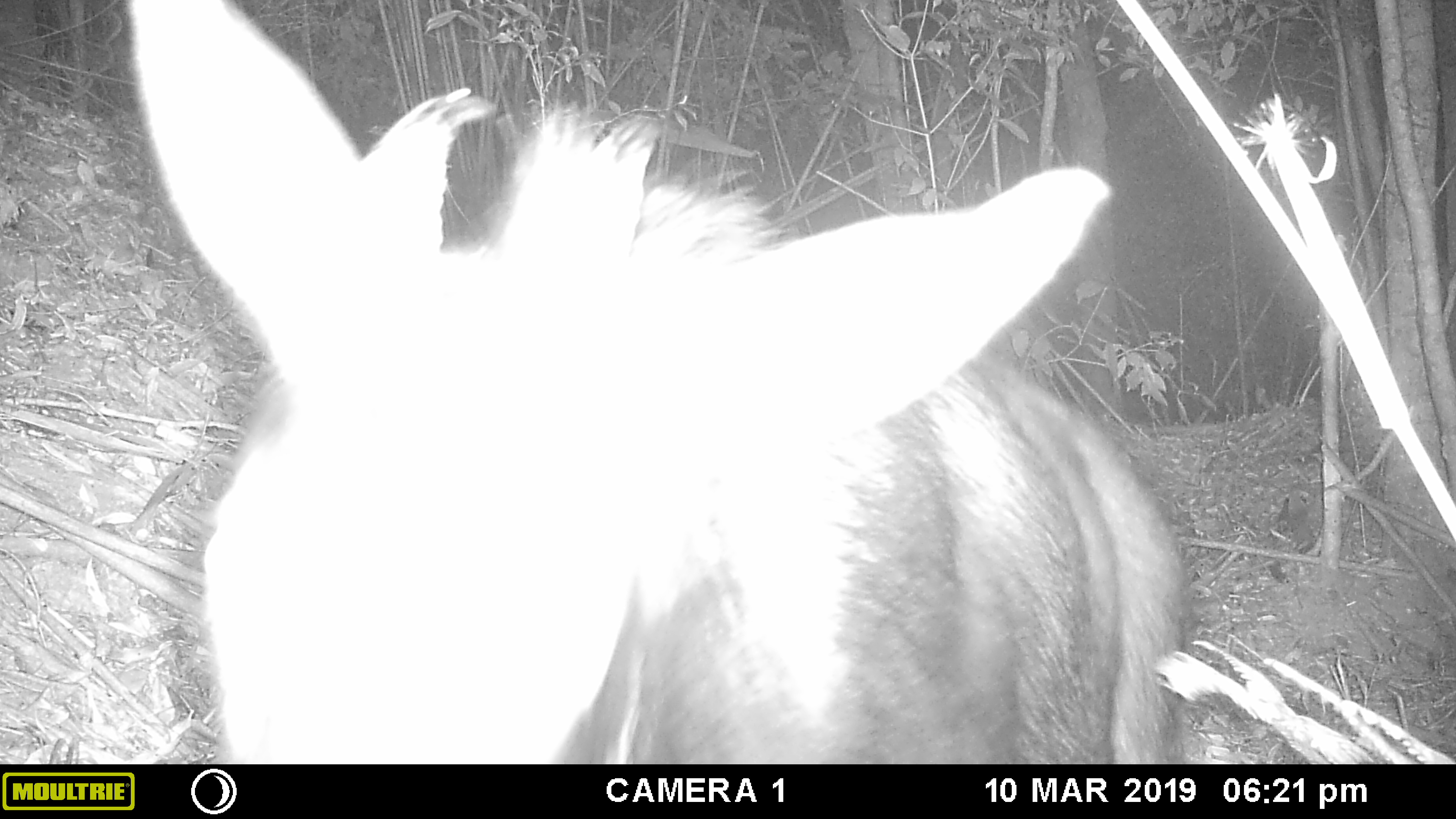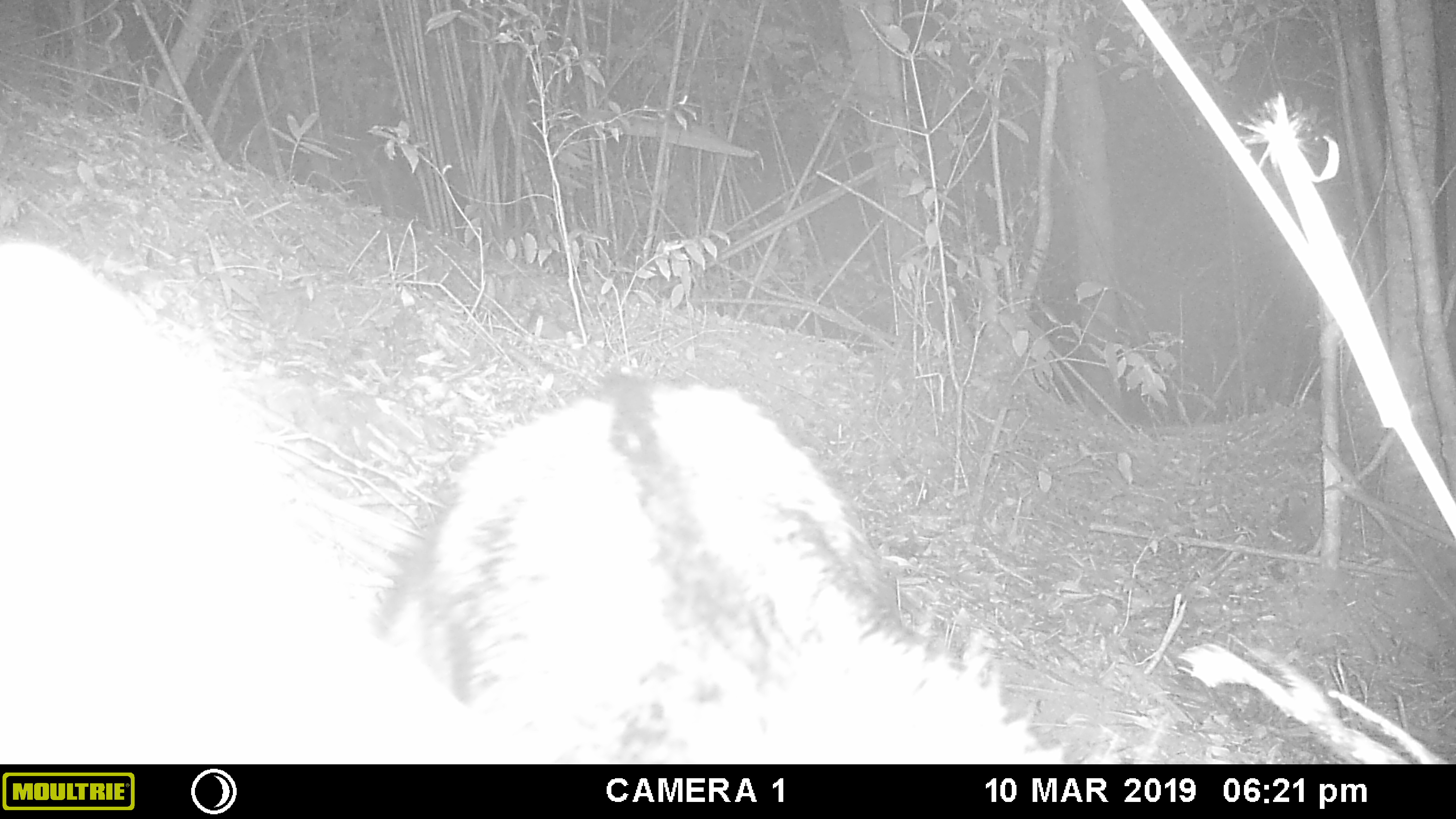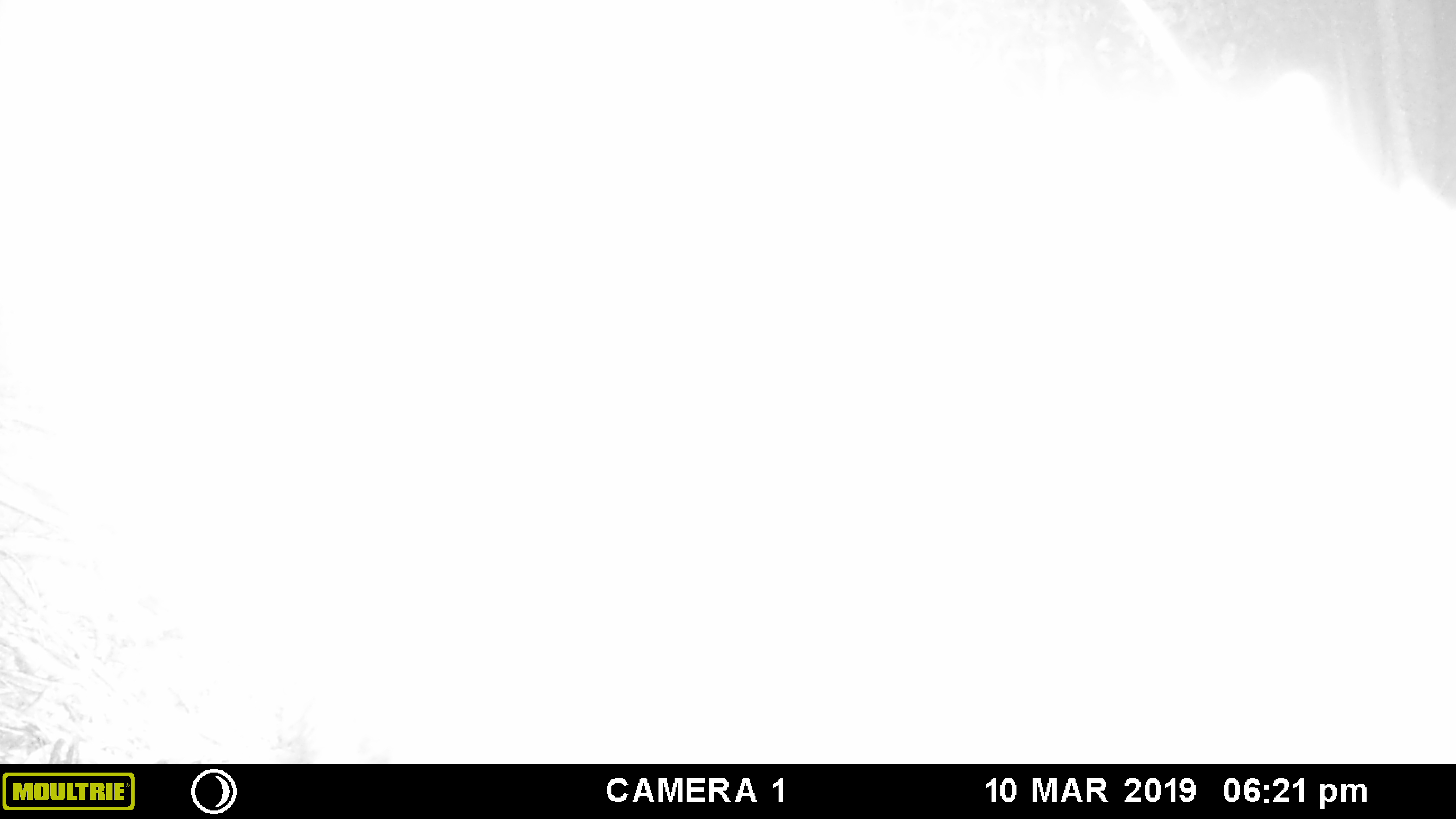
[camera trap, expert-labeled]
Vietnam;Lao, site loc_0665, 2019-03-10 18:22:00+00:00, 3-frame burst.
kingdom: Animalia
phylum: Chordata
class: Mammalia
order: Artiodactyla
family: Bovidae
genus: Capricornis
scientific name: Capricornis sumatraensis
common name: chinese serow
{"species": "chinese serow (Capricornis sumatraensis)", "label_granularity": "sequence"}